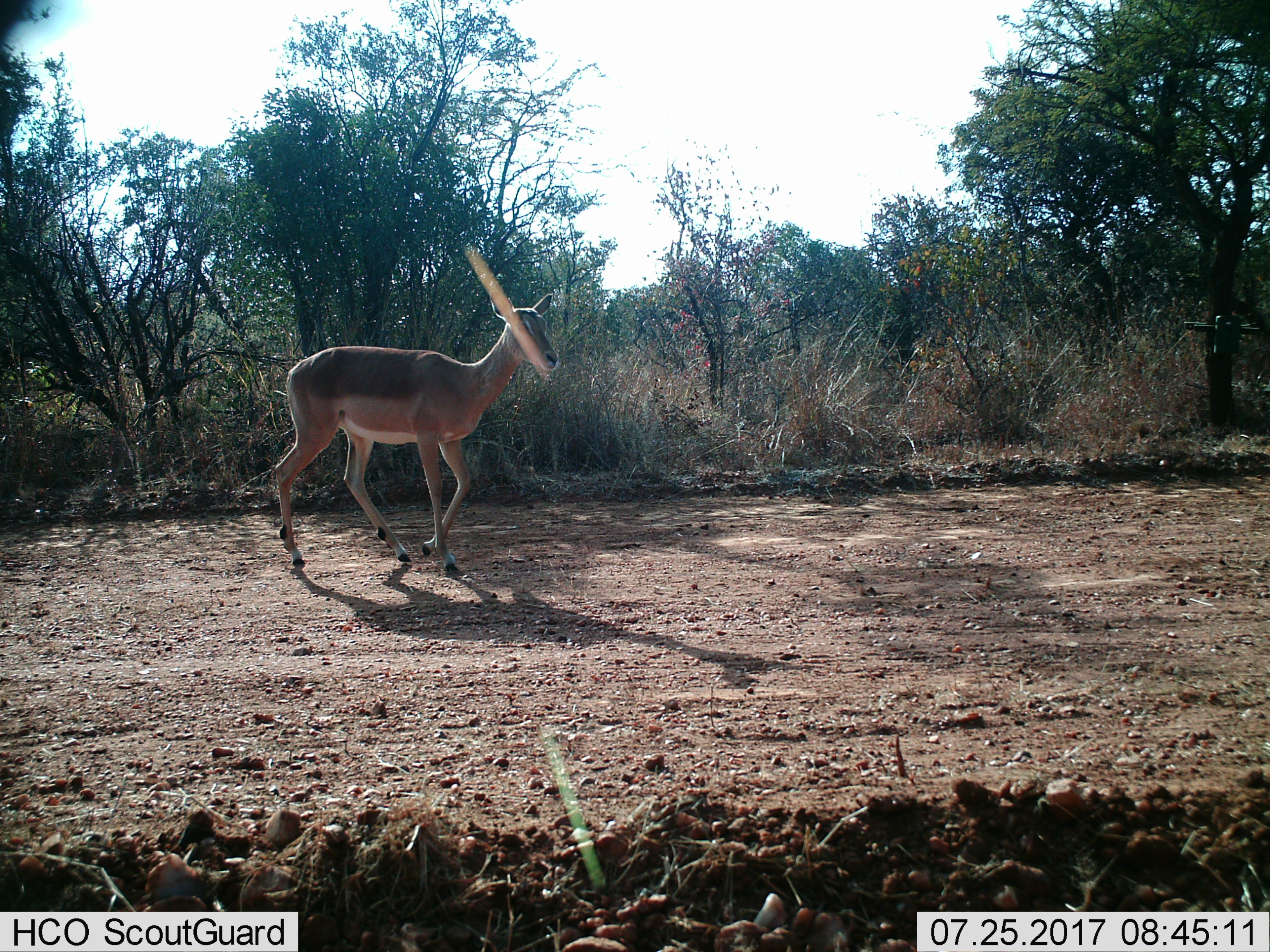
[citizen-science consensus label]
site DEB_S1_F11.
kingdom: Animalia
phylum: Chordata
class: Mammalia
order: Artiodactyla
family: Bovidae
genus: Aepyceros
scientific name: Aepyceros melampus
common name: impala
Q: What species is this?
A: Impala (Aepyceros melampus).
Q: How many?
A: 1.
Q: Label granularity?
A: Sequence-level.